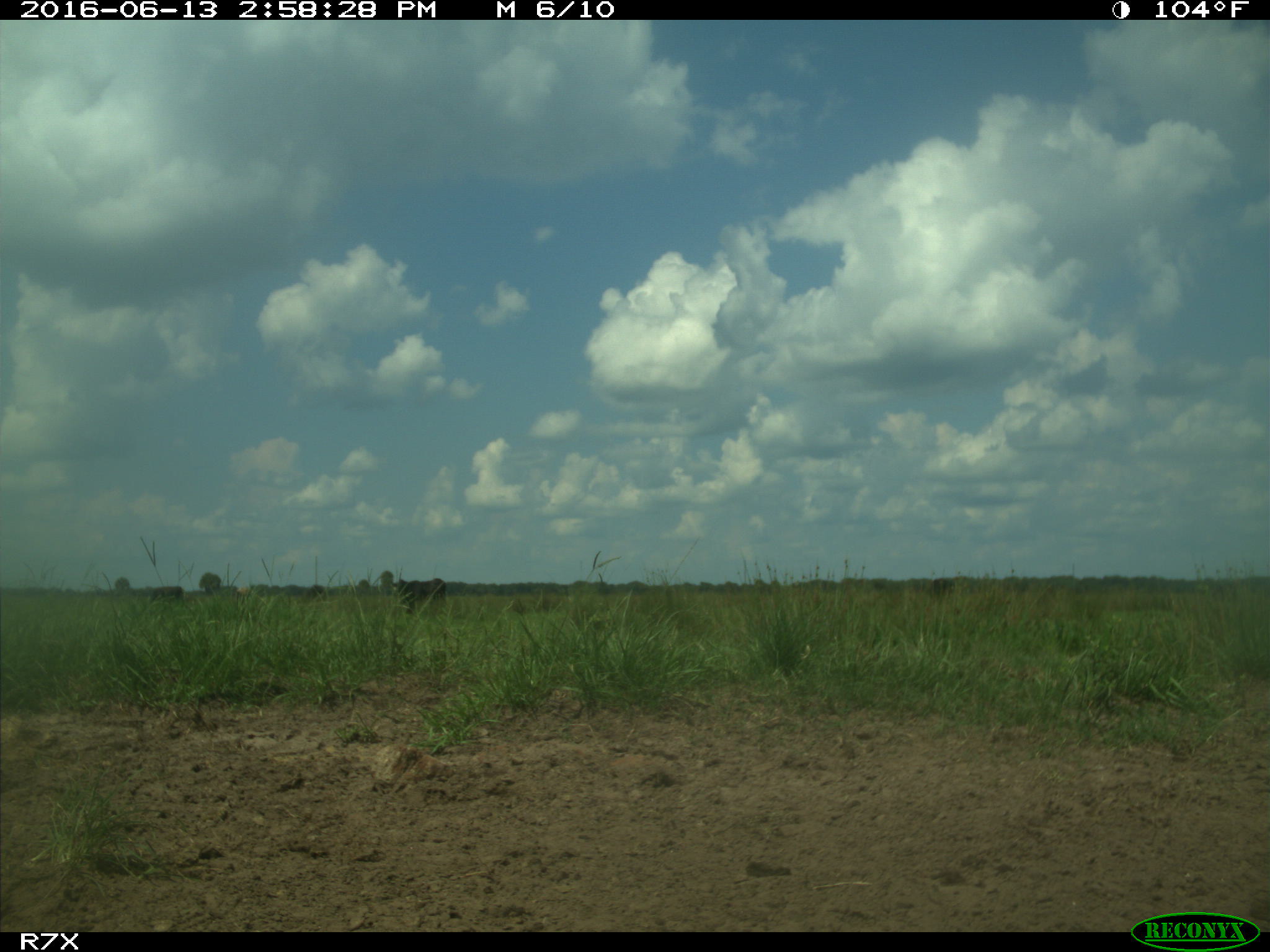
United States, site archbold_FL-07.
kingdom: Animalia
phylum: Chordata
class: Mammalia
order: Artiodactyla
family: Bovidae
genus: Bos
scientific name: Bos taurus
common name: domestic cow